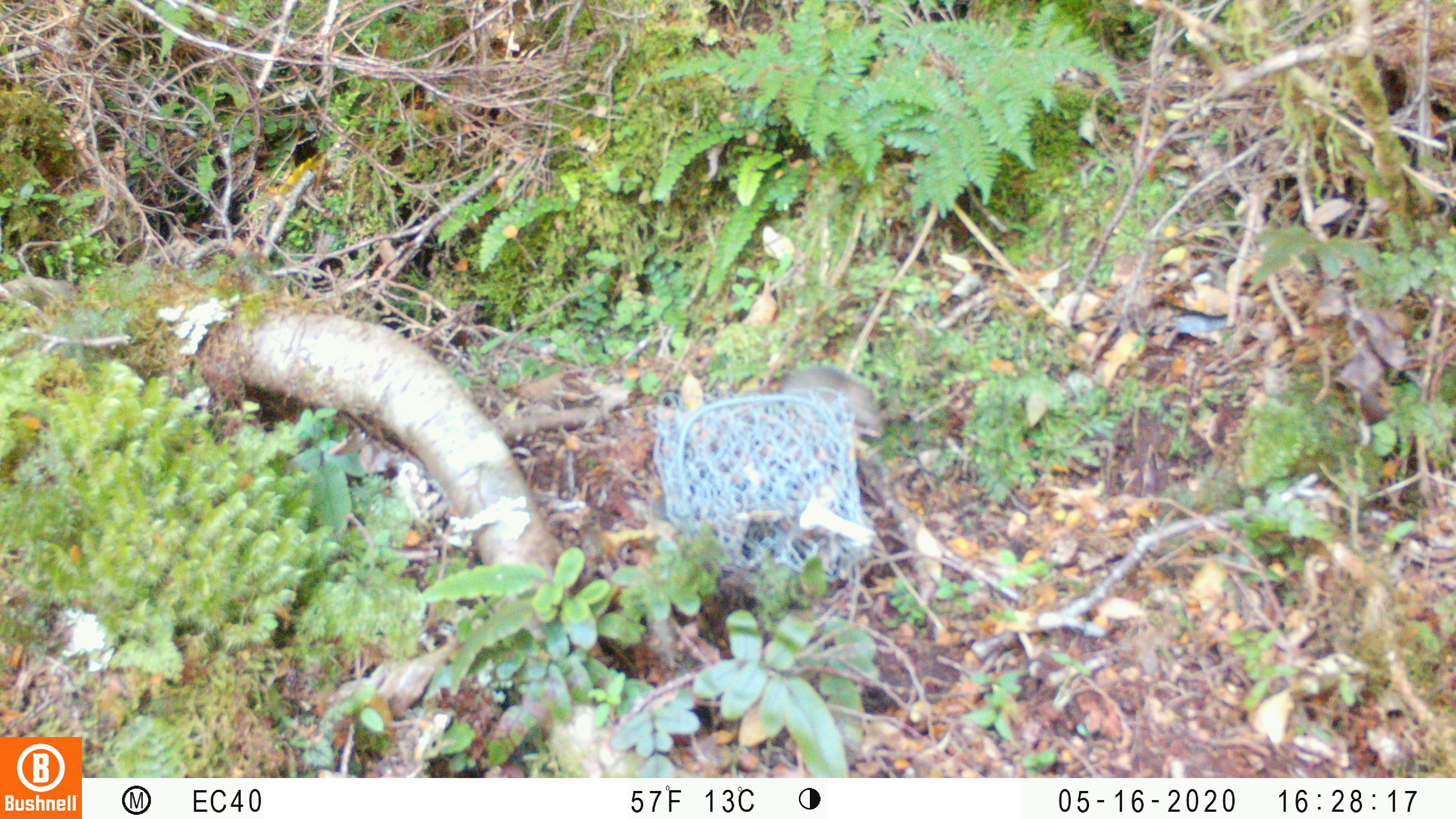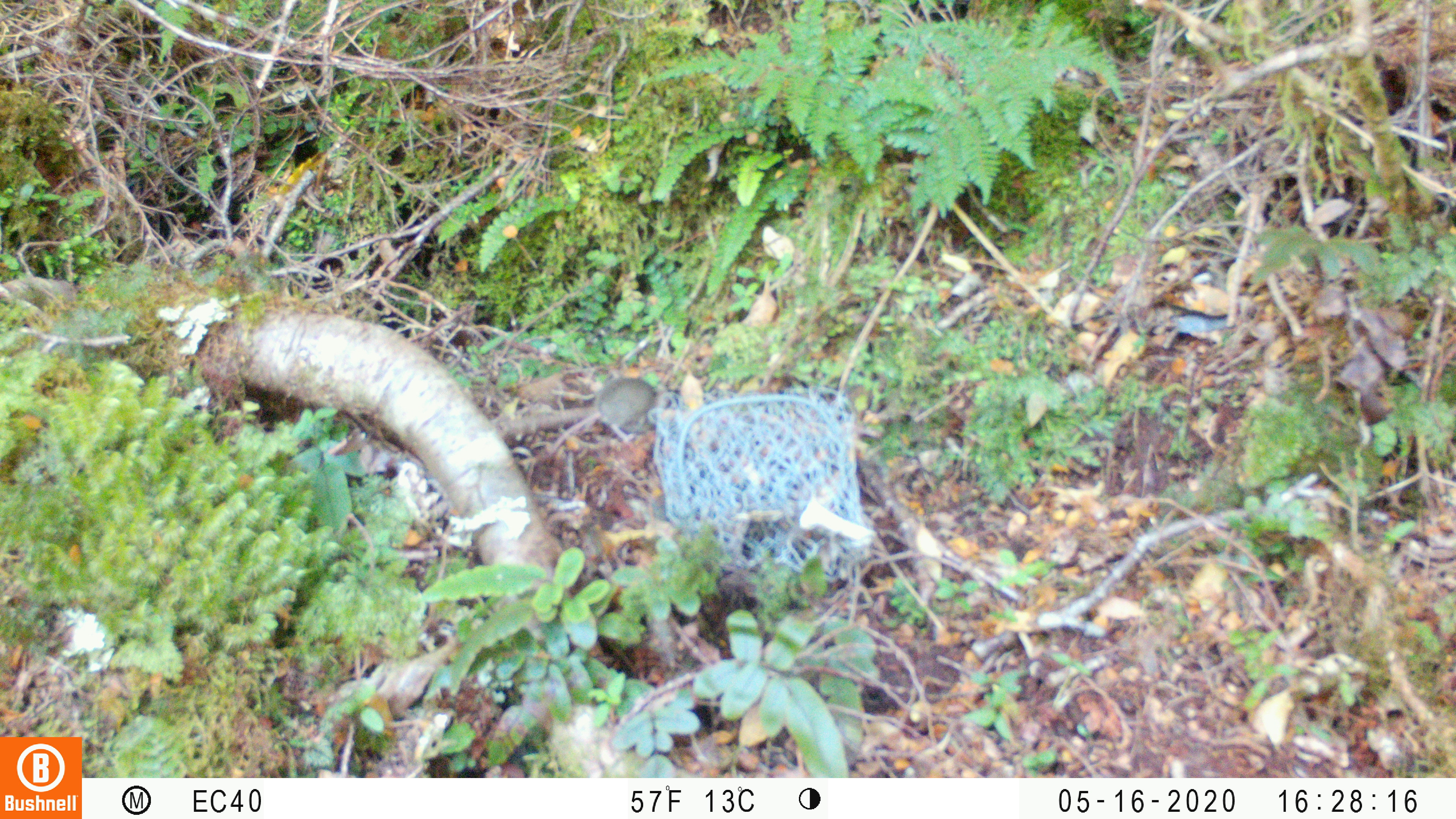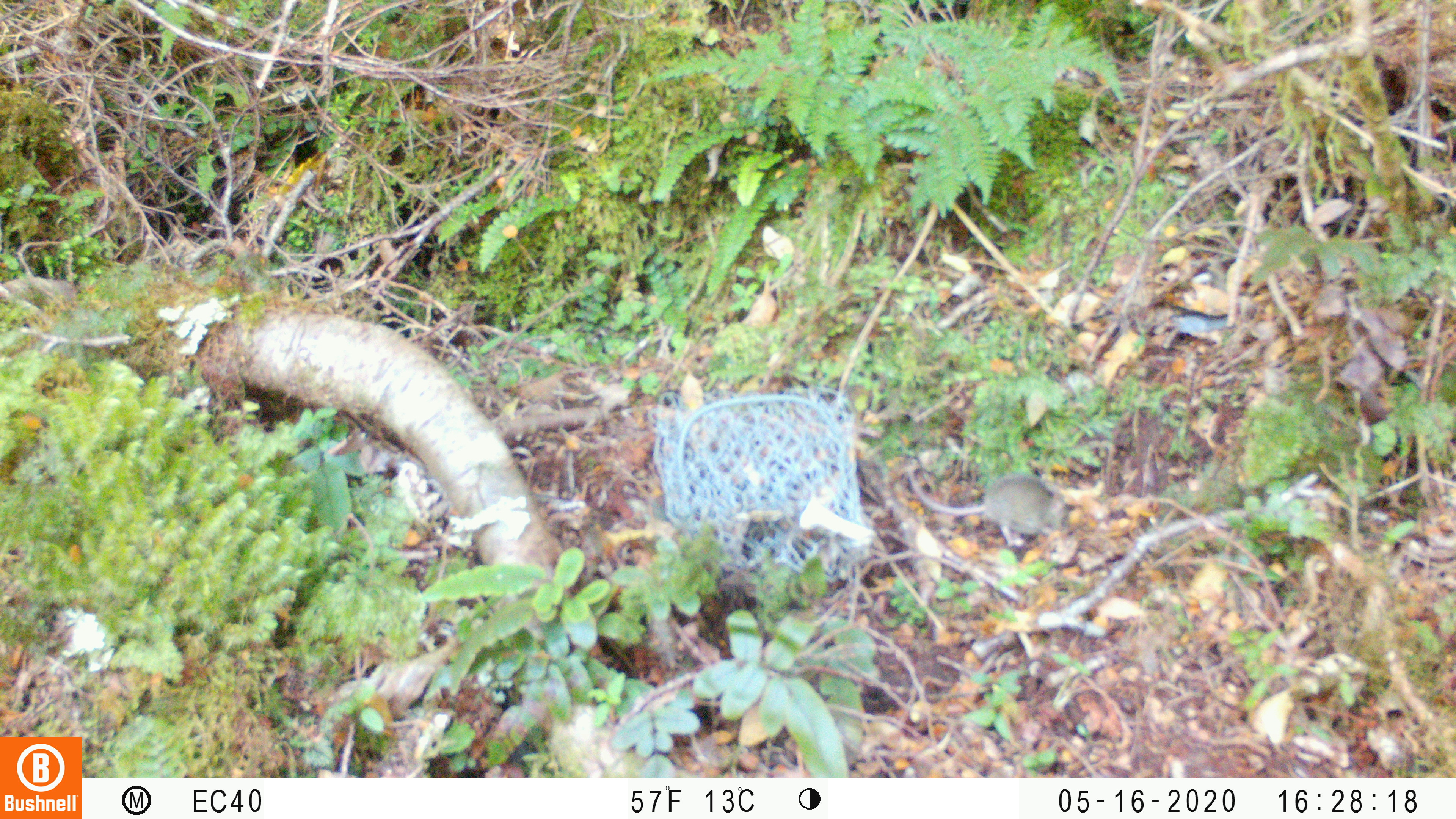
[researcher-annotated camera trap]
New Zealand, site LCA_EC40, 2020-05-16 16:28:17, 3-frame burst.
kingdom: Animalia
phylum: Chordata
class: Mammalia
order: Rodentia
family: Muridae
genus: Mus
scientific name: Mus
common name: mouse